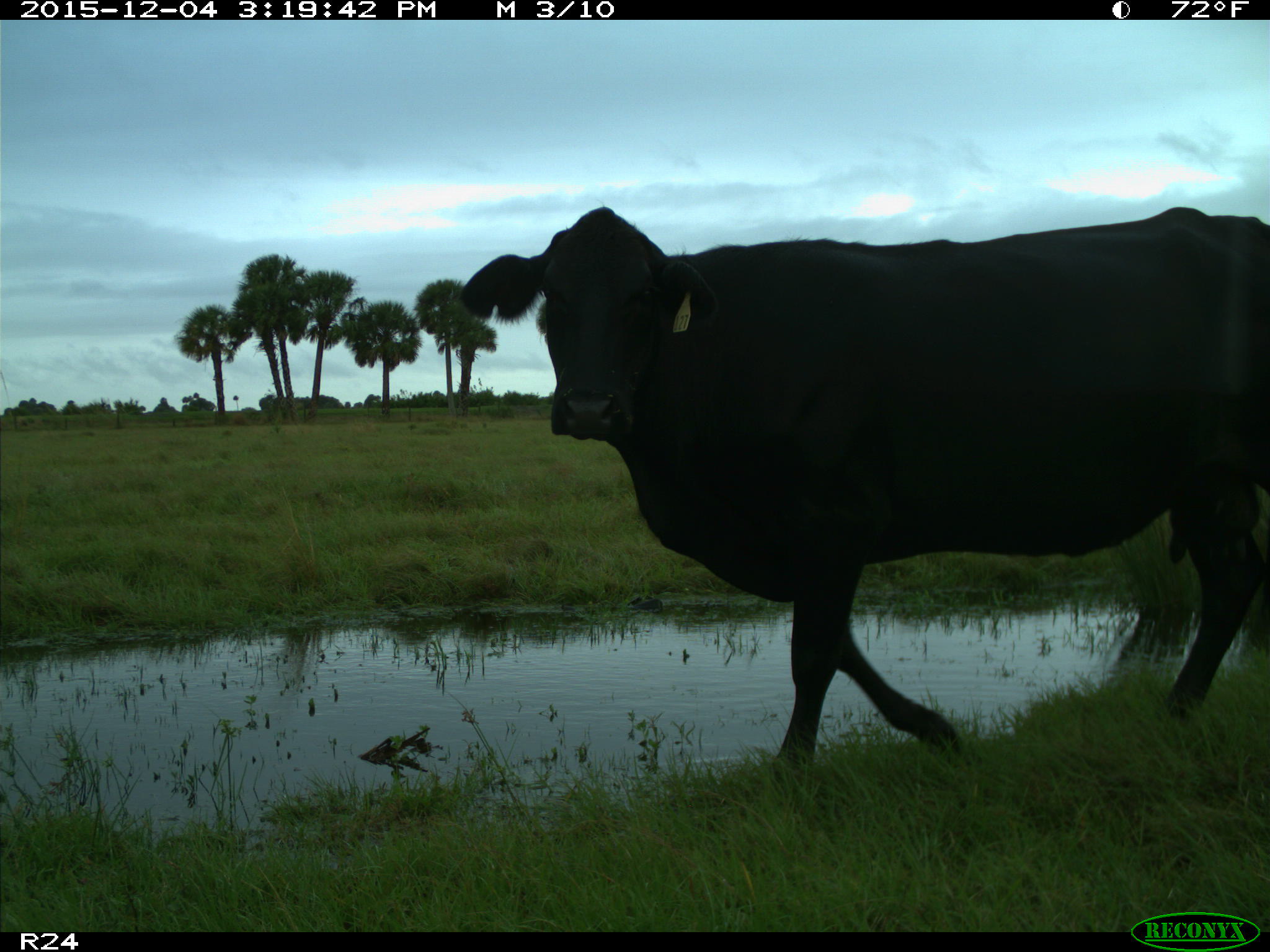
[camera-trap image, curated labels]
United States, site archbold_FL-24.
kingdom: Animalia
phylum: Chordata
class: Mammalia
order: Artiodactyla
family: Bovidae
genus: Bos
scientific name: Bos taurus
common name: domestic cow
Bos taurus (domestic cow).